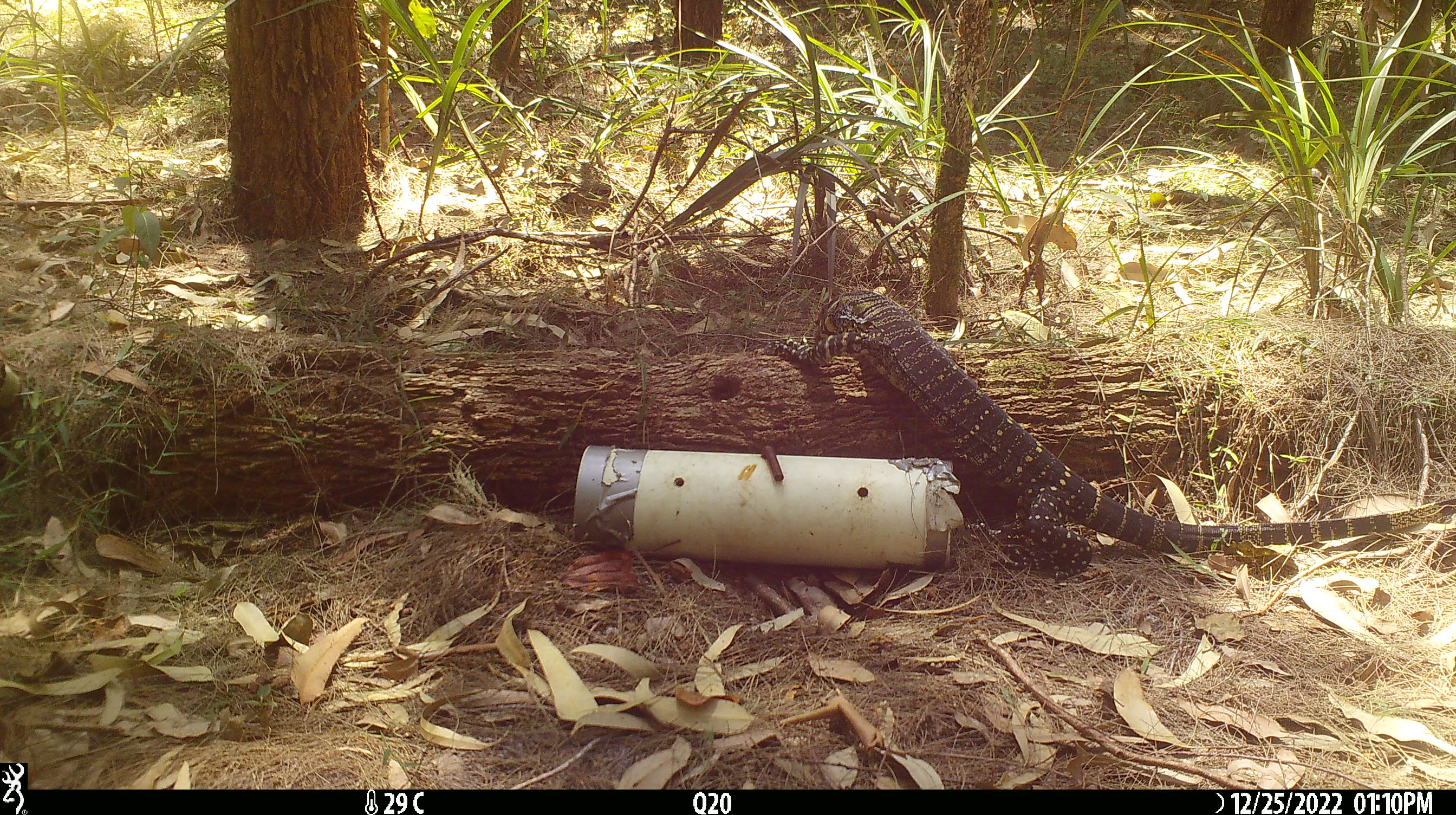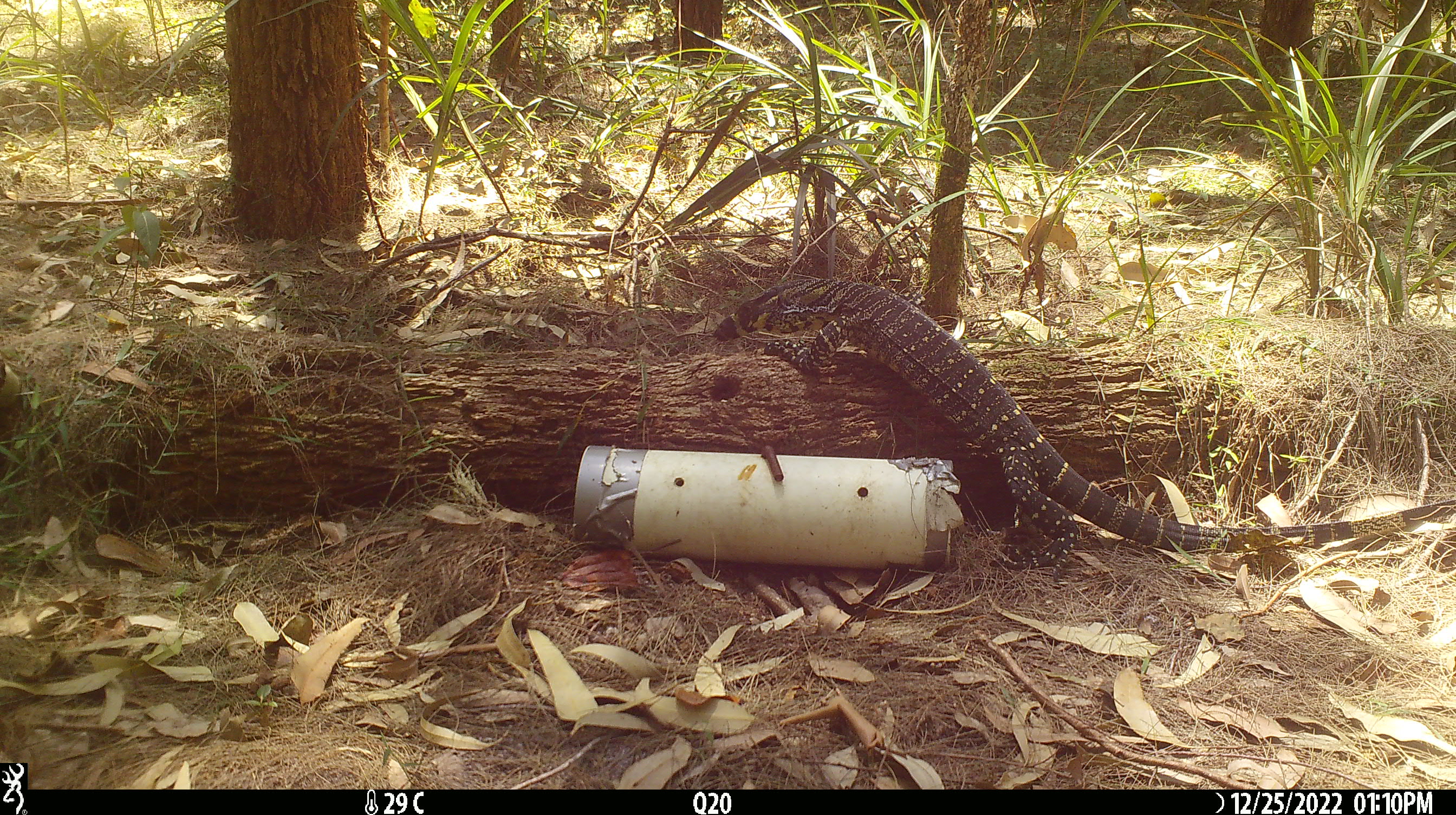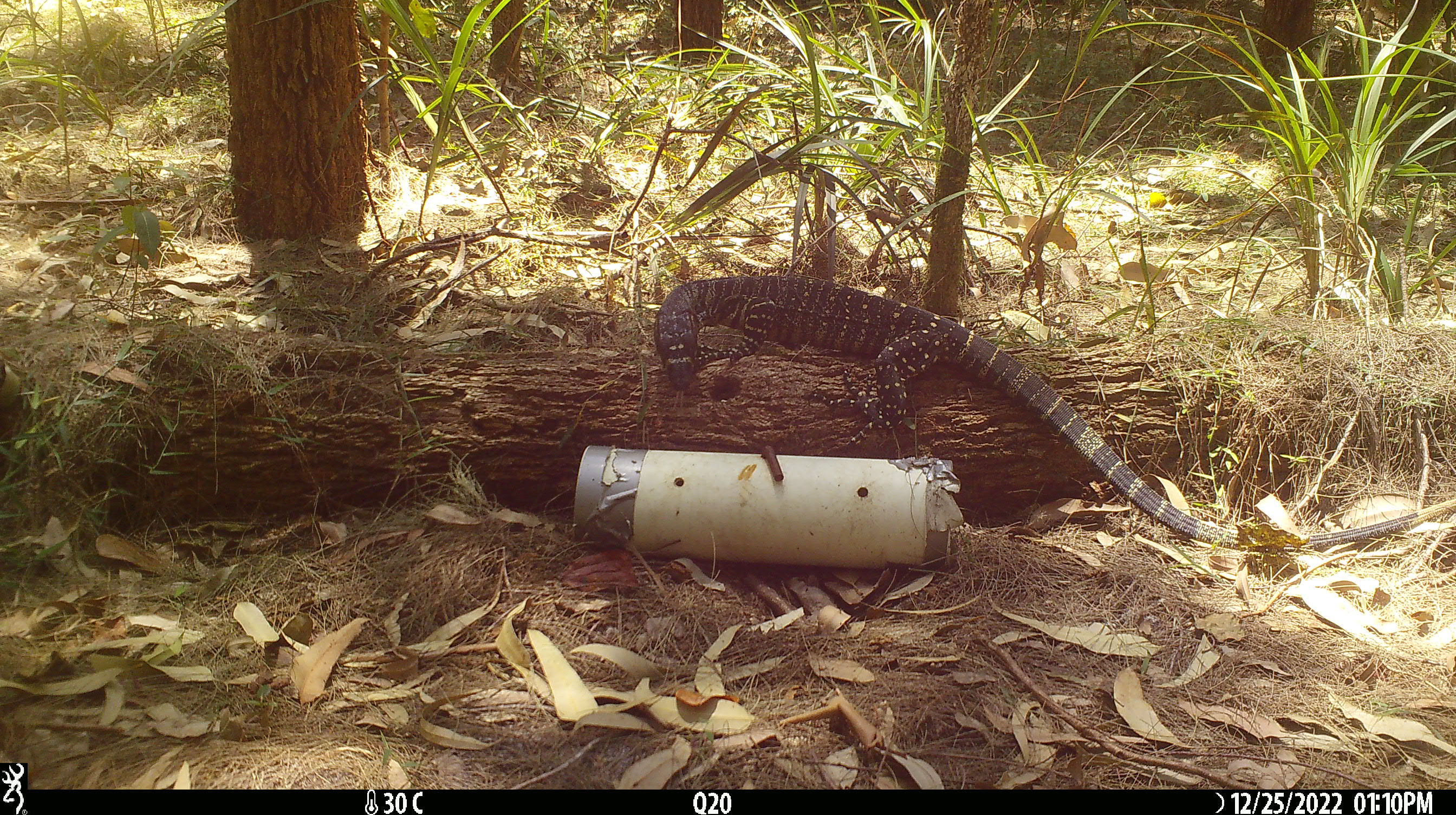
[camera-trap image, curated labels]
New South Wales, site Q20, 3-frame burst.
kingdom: Animalia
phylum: Chordata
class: Reptilia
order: Squamata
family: Varanidae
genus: Varanus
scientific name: Varanus varius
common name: lace monitor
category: goanna